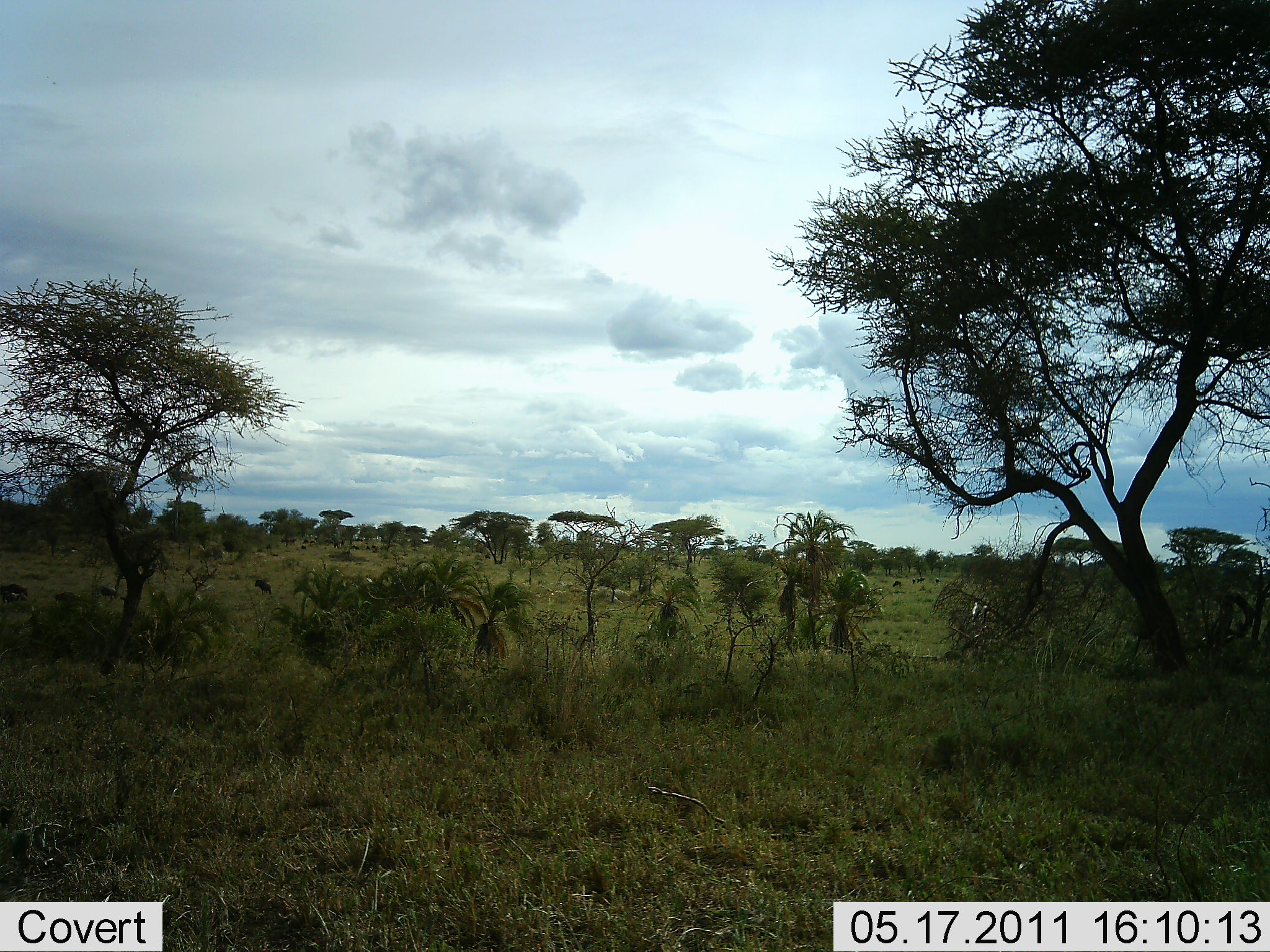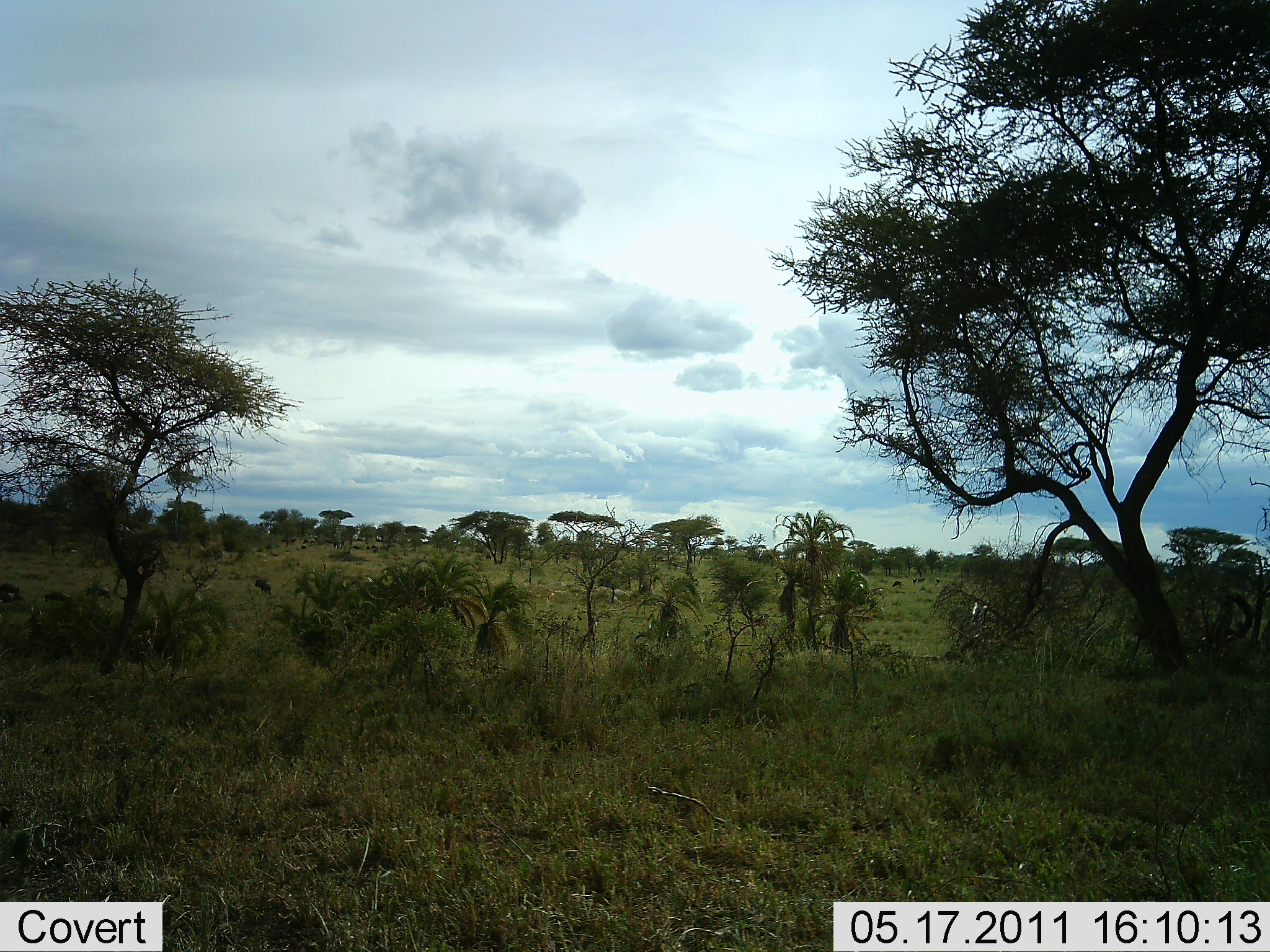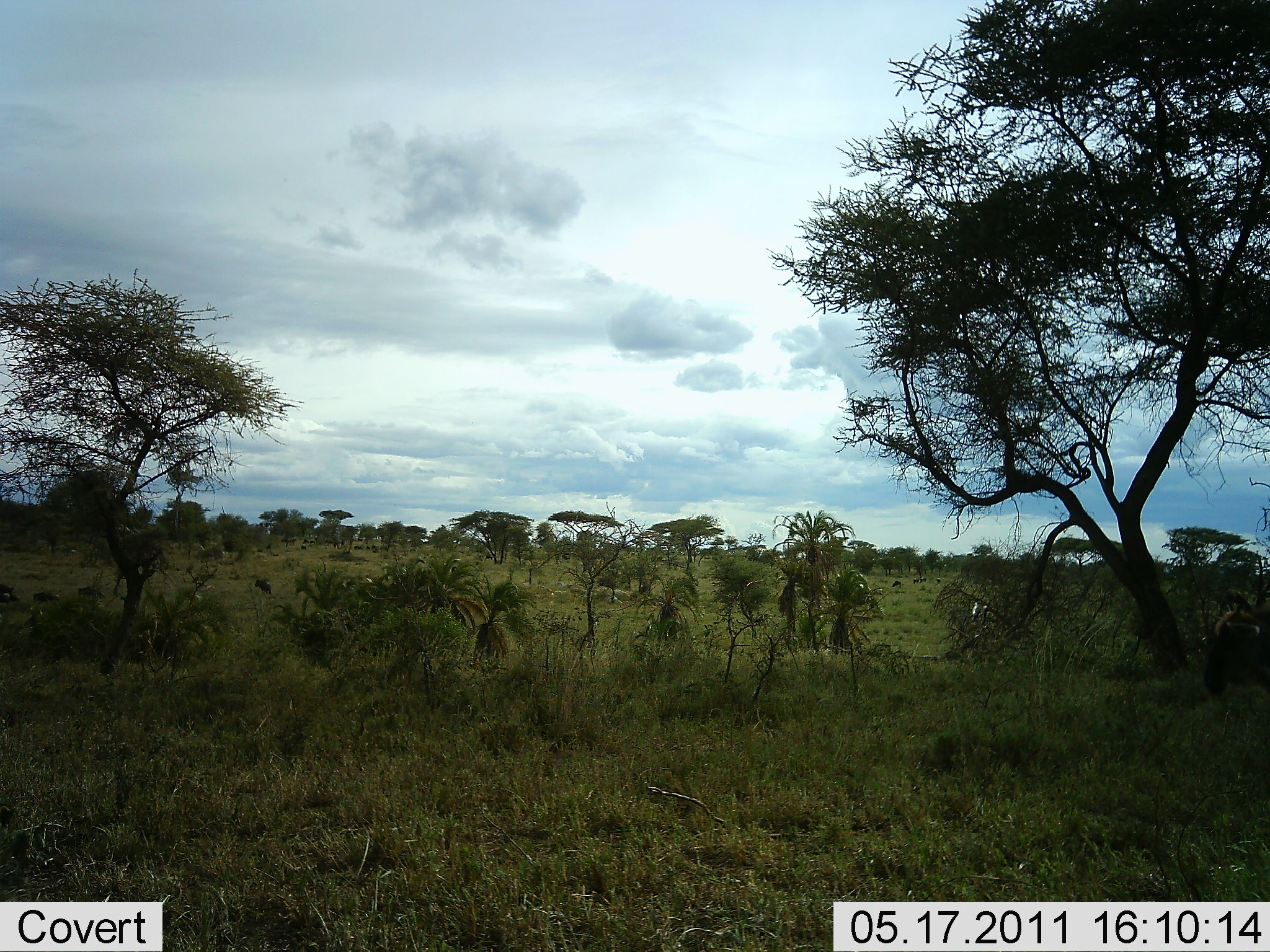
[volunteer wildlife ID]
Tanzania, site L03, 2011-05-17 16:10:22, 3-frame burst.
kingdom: Animalia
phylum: Chordata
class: Mammalia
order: Artiodactyla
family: Bovidae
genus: Connochaetes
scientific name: Connochaetes taurinus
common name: blue wildebeest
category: wildebeest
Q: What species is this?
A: Wildebeest (blue wildebeest) (Connochaetes taurinus).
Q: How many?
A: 1.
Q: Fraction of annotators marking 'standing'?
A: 18%.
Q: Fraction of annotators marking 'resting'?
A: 0%.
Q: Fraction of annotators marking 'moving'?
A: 91%.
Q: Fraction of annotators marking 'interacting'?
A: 0%.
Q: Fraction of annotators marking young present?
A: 0%.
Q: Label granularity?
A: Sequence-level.